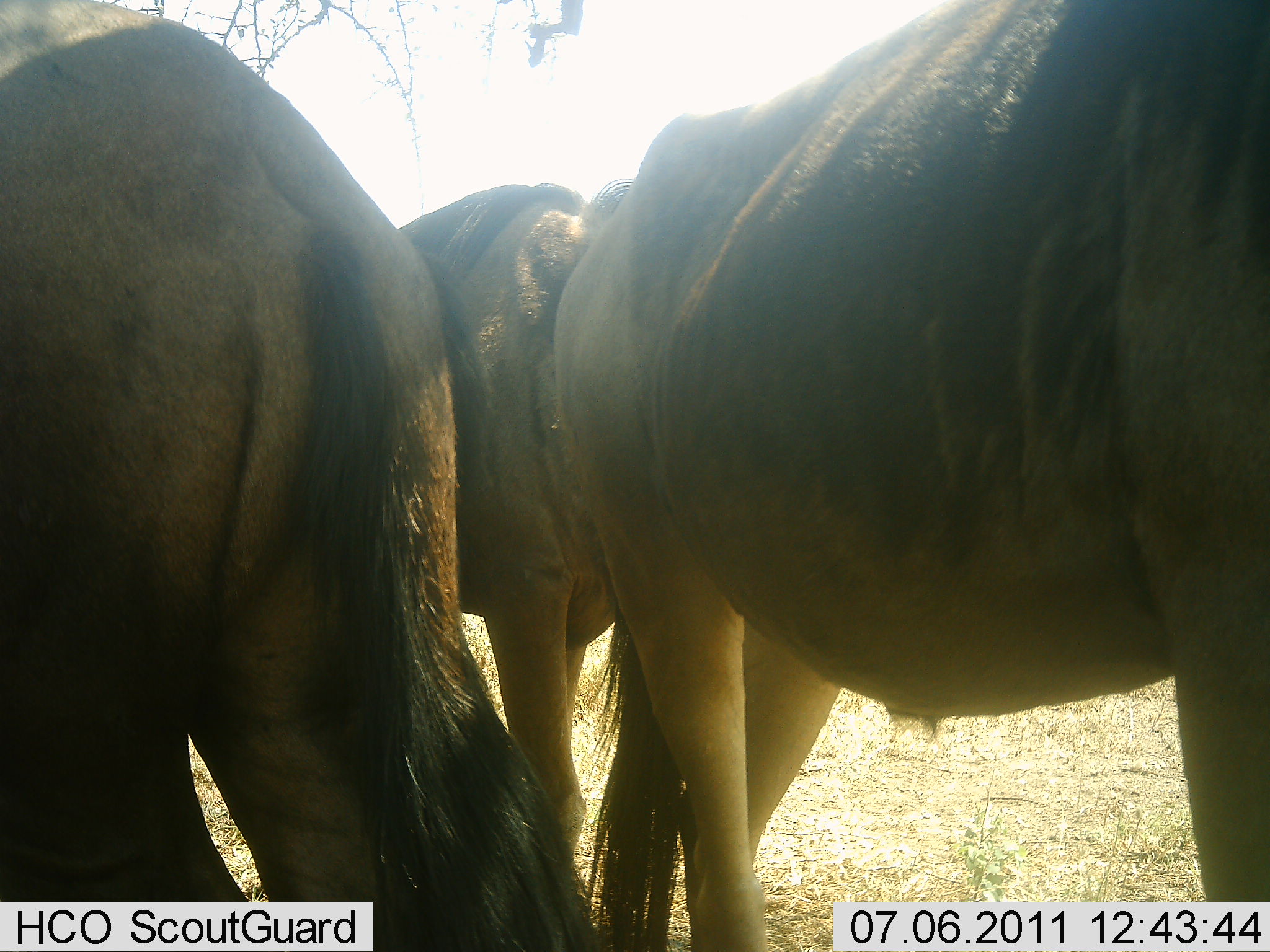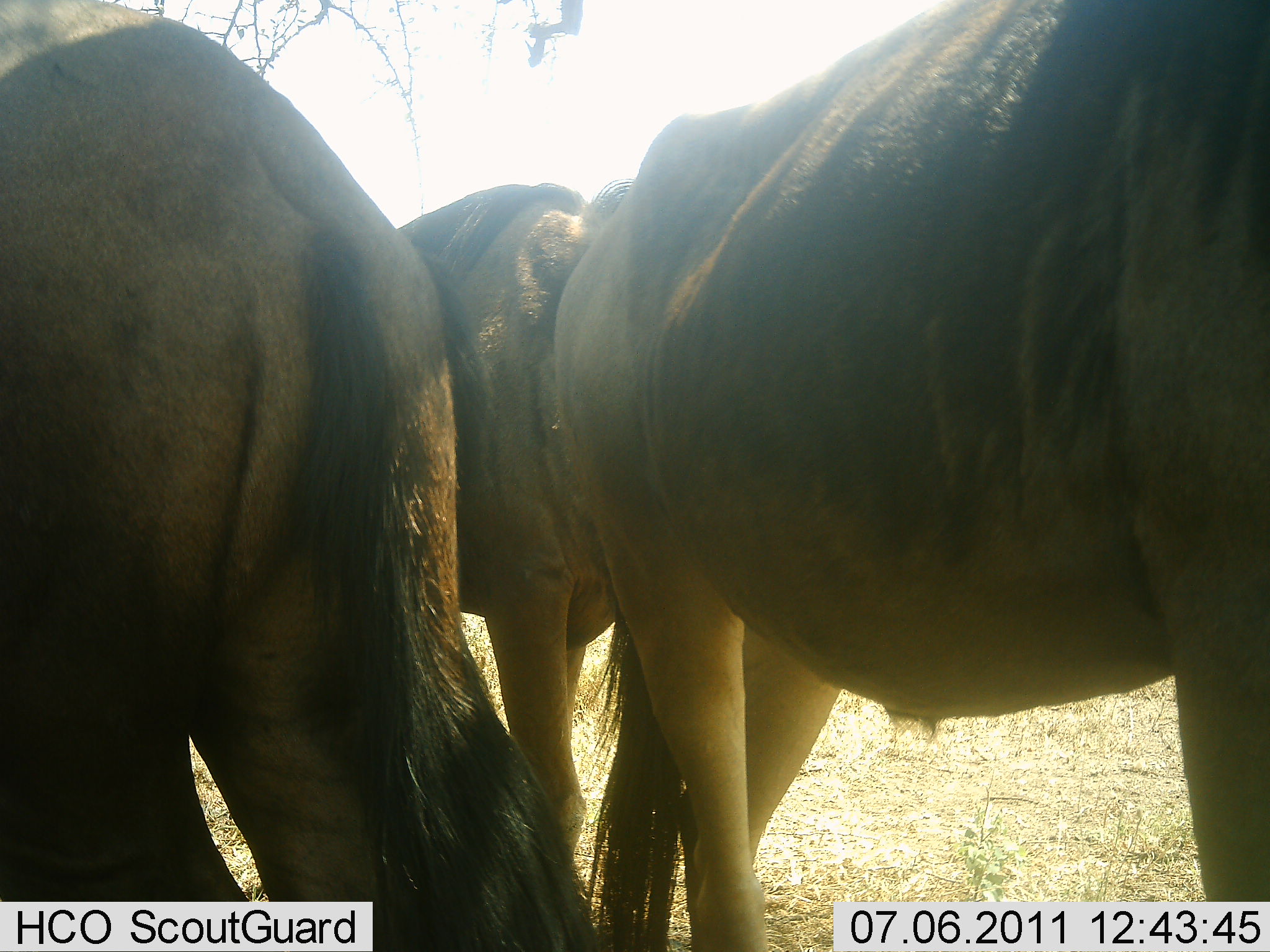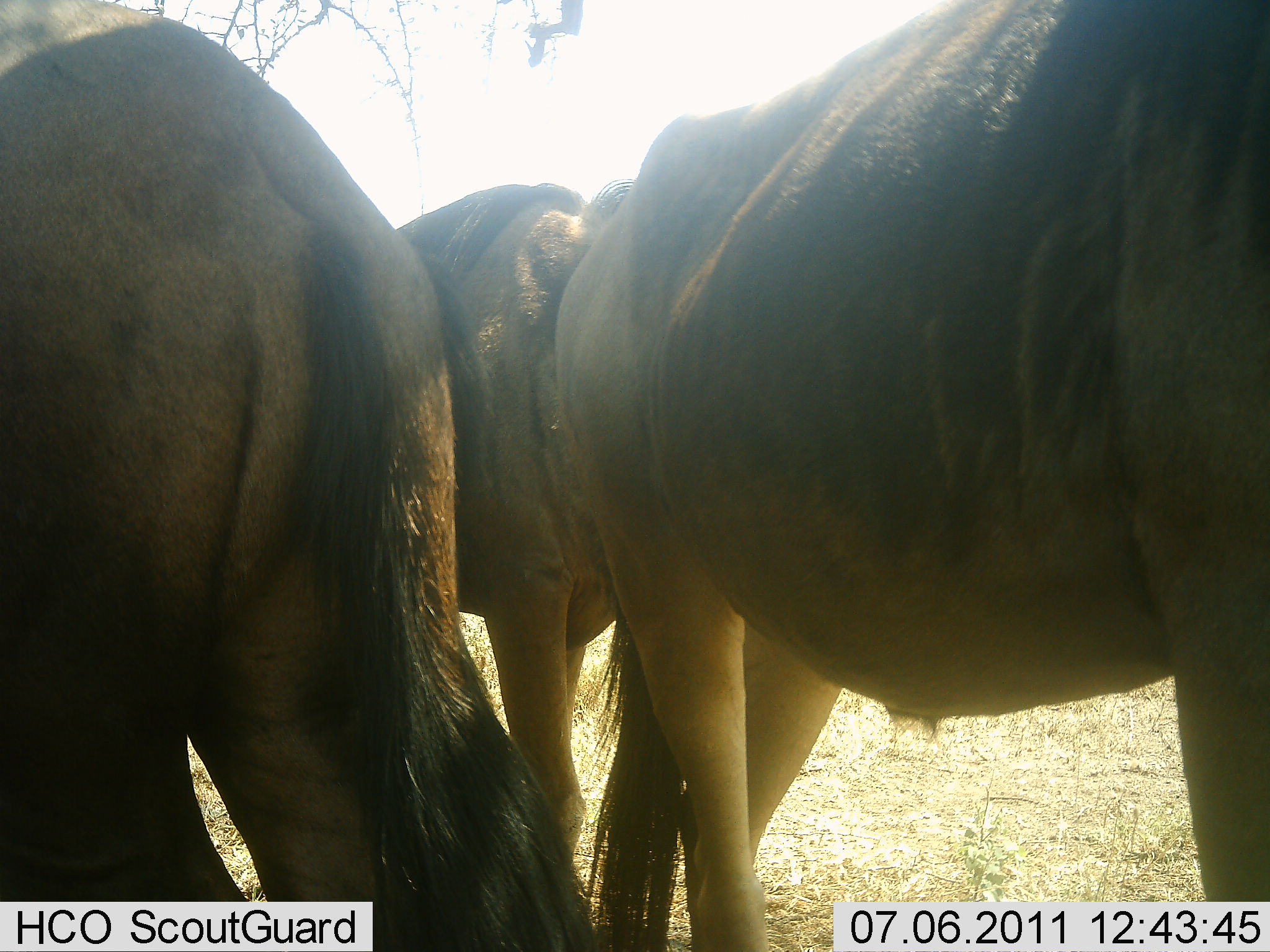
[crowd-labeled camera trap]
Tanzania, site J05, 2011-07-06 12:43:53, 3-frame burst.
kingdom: Animalia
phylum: Chordata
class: Mammalia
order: Artiodactyla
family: Bovidae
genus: Connochaetes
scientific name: Connochaetes taurinus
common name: blue wildebeest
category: wildebeest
Wildebeest (blue wildebeest) (Connochaetes taurinus), count 3. Behavior (volunteer vote fractions): standing 100%, resting 0%, moving 0%, interacting 0%. Young present (vote fraction): 0%. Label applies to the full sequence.